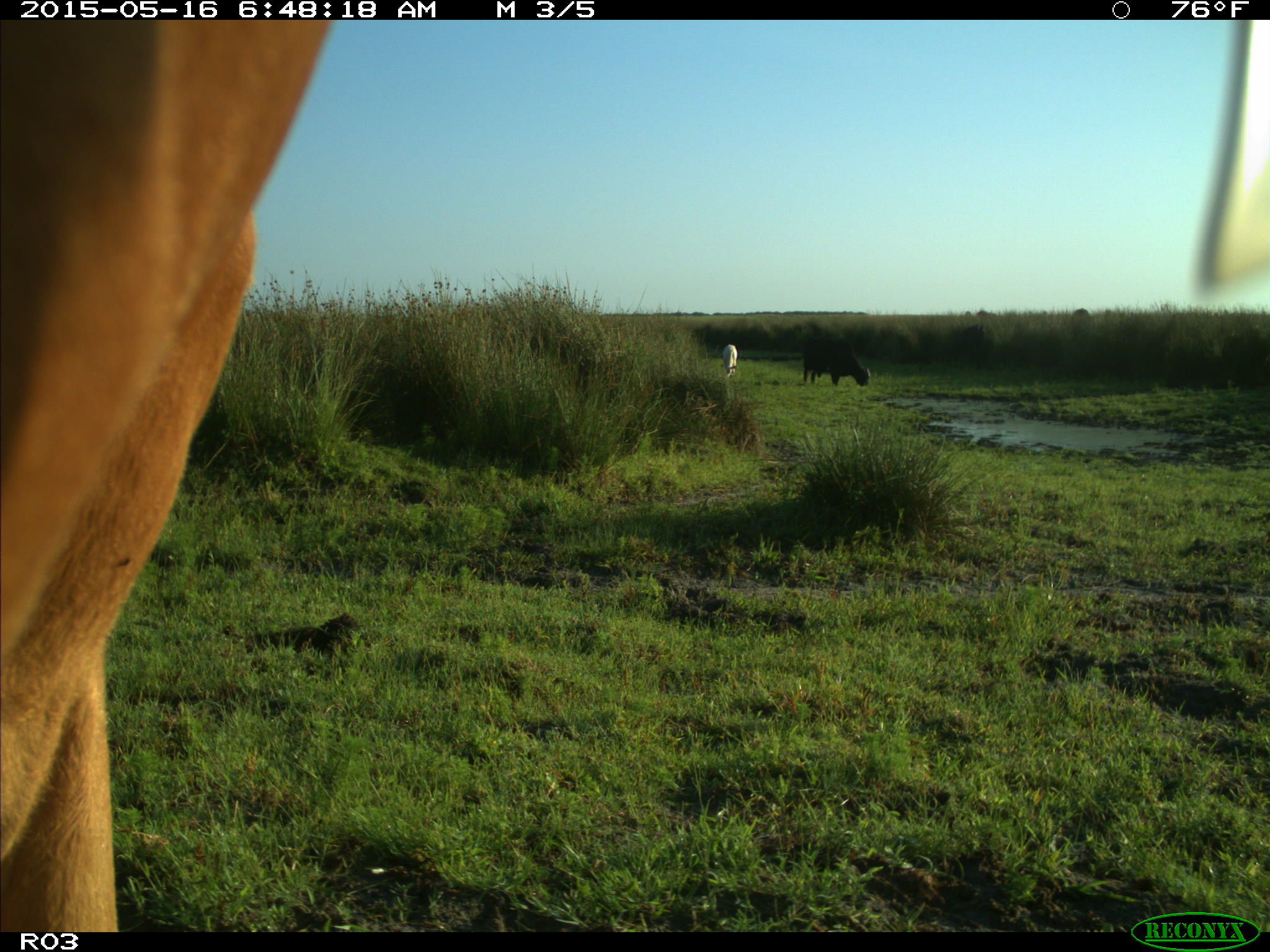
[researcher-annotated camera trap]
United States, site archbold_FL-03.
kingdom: Animalia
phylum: Chordata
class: Mammalia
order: Artiodactyla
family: Bovidae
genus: Bos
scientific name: Bos taurus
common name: domestic cow